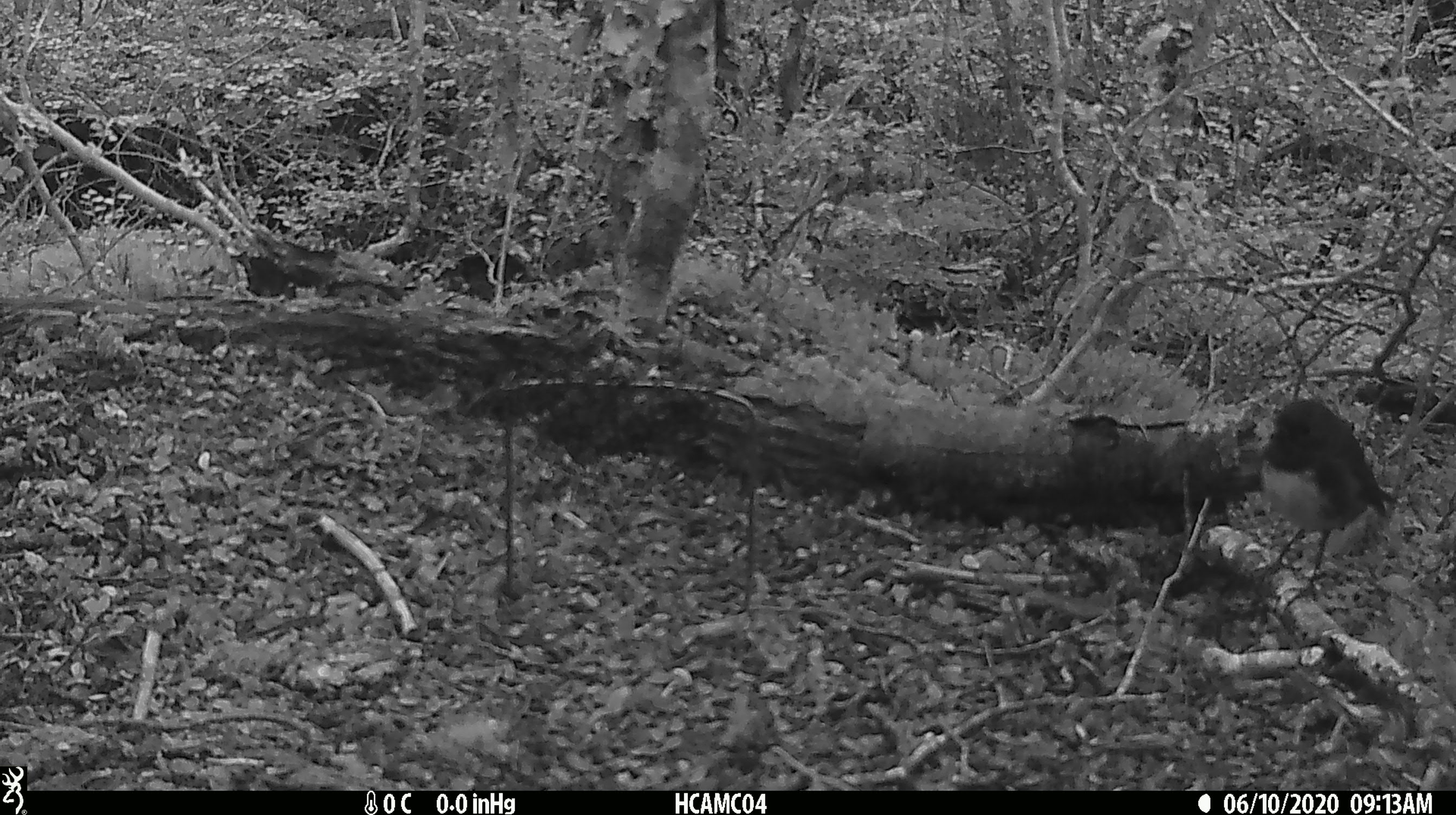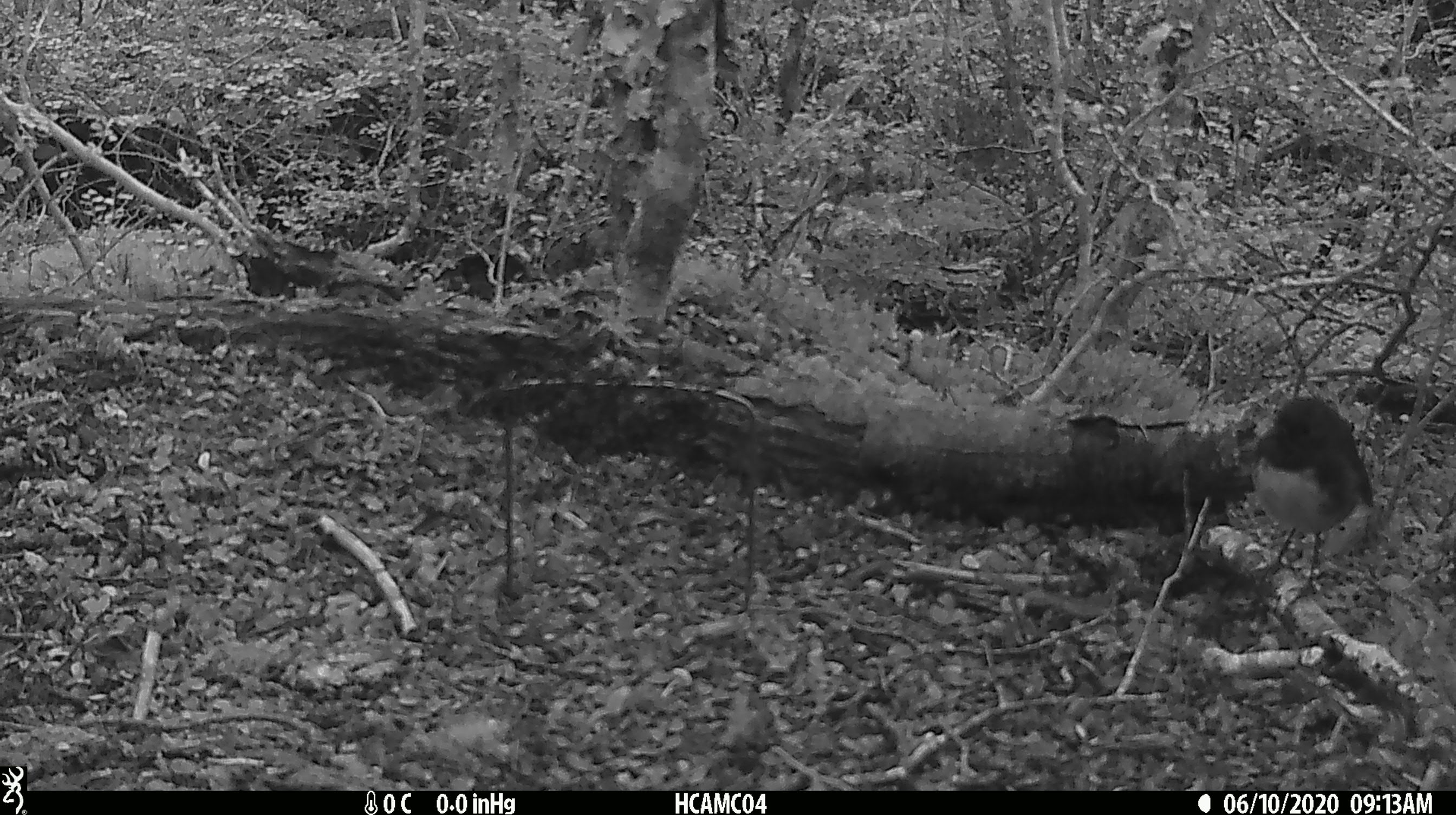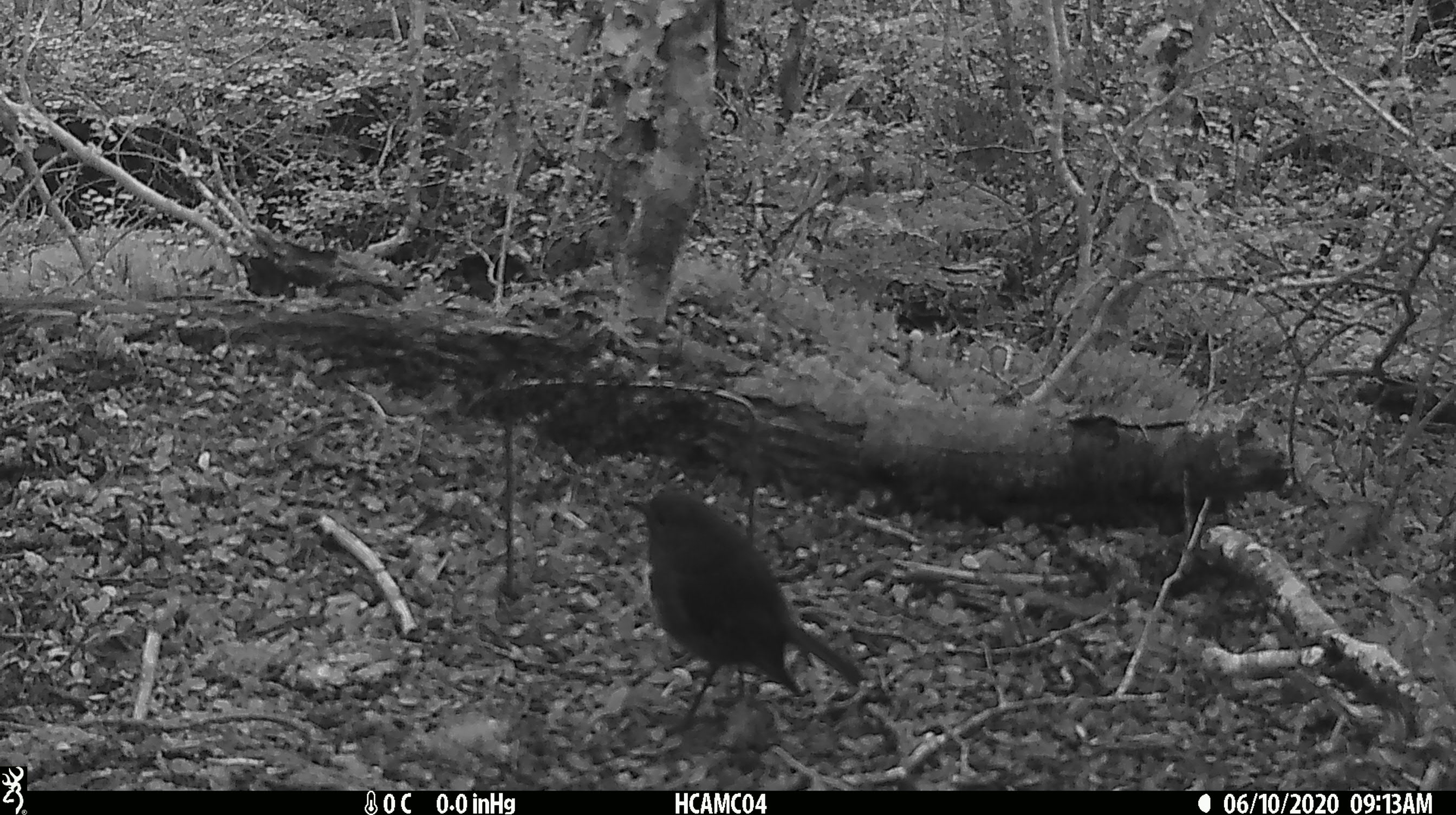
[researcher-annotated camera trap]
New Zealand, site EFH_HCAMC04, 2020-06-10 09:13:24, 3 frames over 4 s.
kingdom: Animalia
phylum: Chordata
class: Aves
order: Passeriformes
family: Petroicidae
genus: Petroica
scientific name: Petroica australis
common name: new zealand robin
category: robin